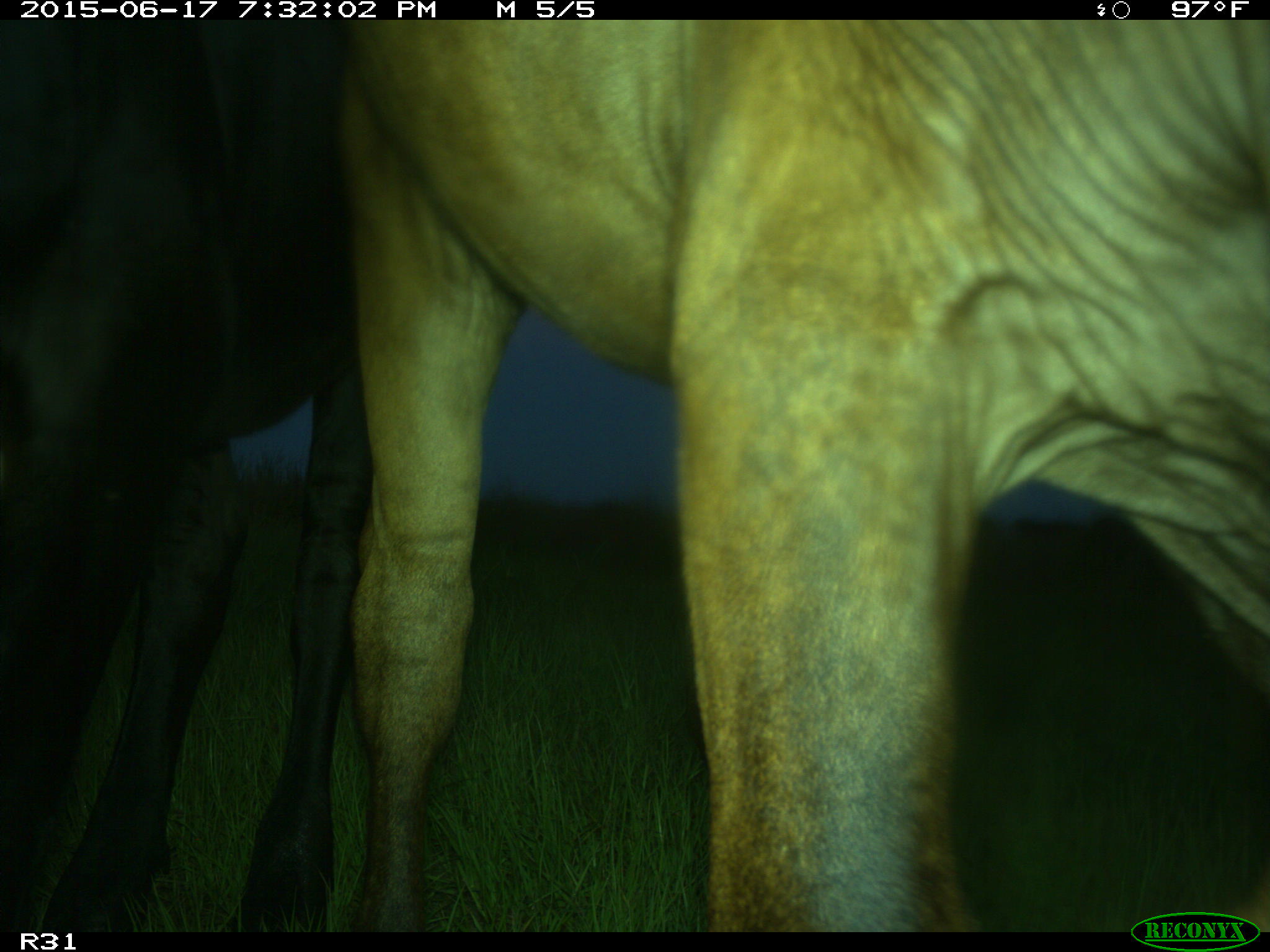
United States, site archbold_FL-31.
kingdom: Animalia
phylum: Chordata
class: Mammalia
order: Artiodactyla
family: Bovidae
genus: Bos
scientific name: Bos taurus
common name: domestic cow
Bos taurus (domestic cow).